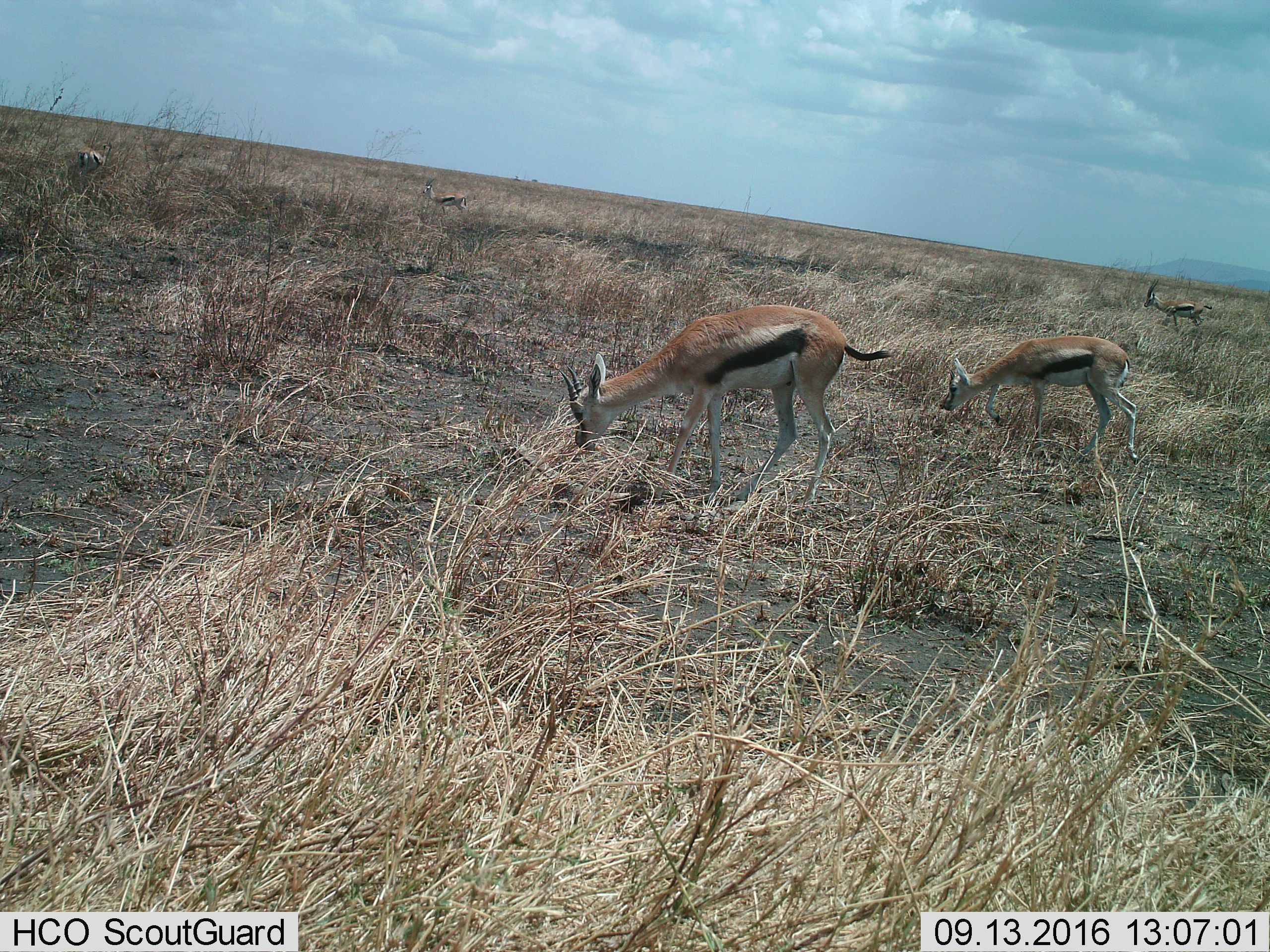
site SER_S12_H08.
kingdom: Animalia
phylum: Chordata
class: Mammalia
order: Artiodactyla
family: Bovidae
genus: Eudorcas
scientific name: Eudorcas thomsonii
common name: thomson's gazelle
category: gazellethomsons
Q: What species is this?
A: Gazellethomsons (thomson's gazelle) (Eudorcas thomsonii).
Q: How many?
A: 5.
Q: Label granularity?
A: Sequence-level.